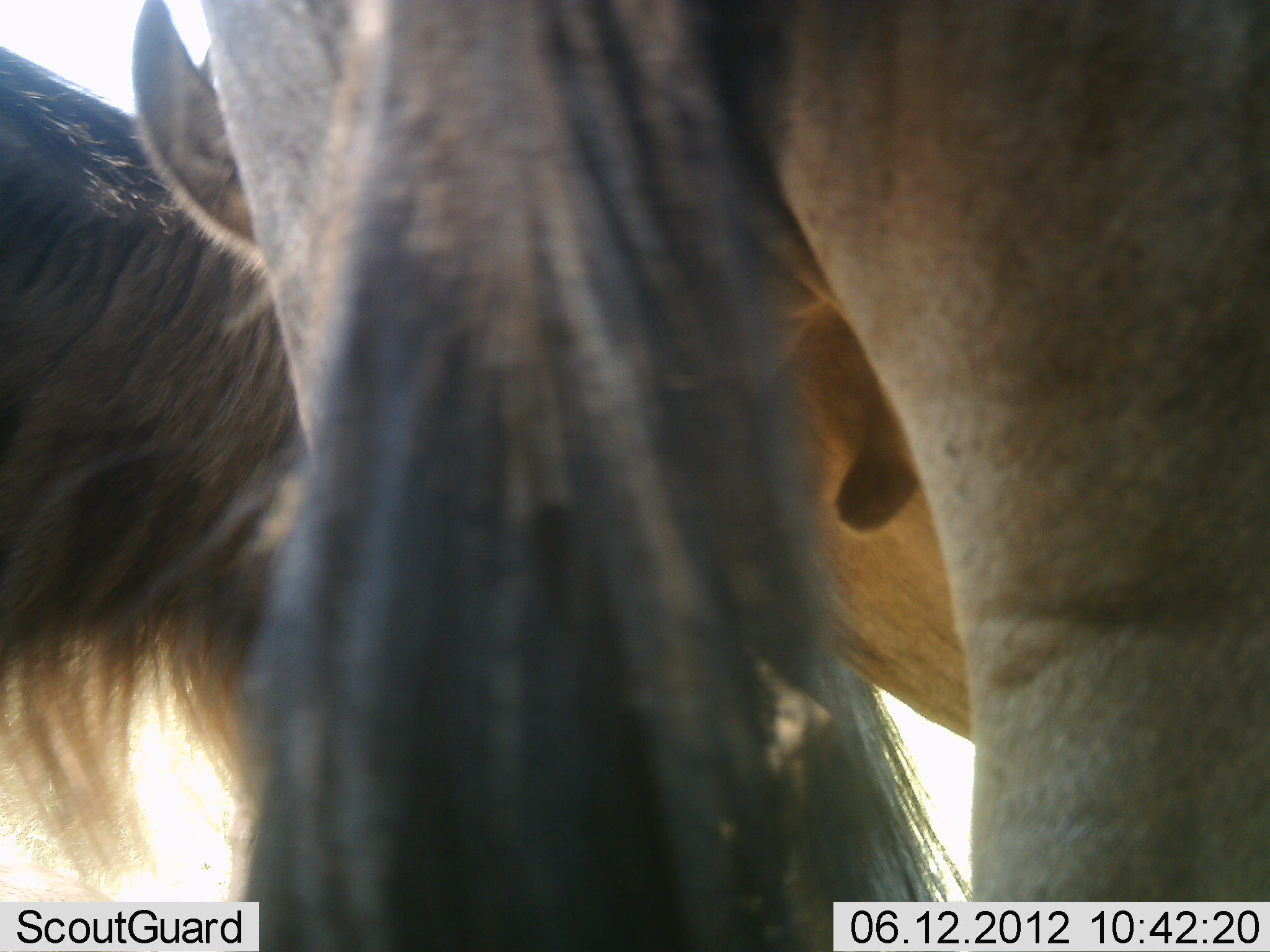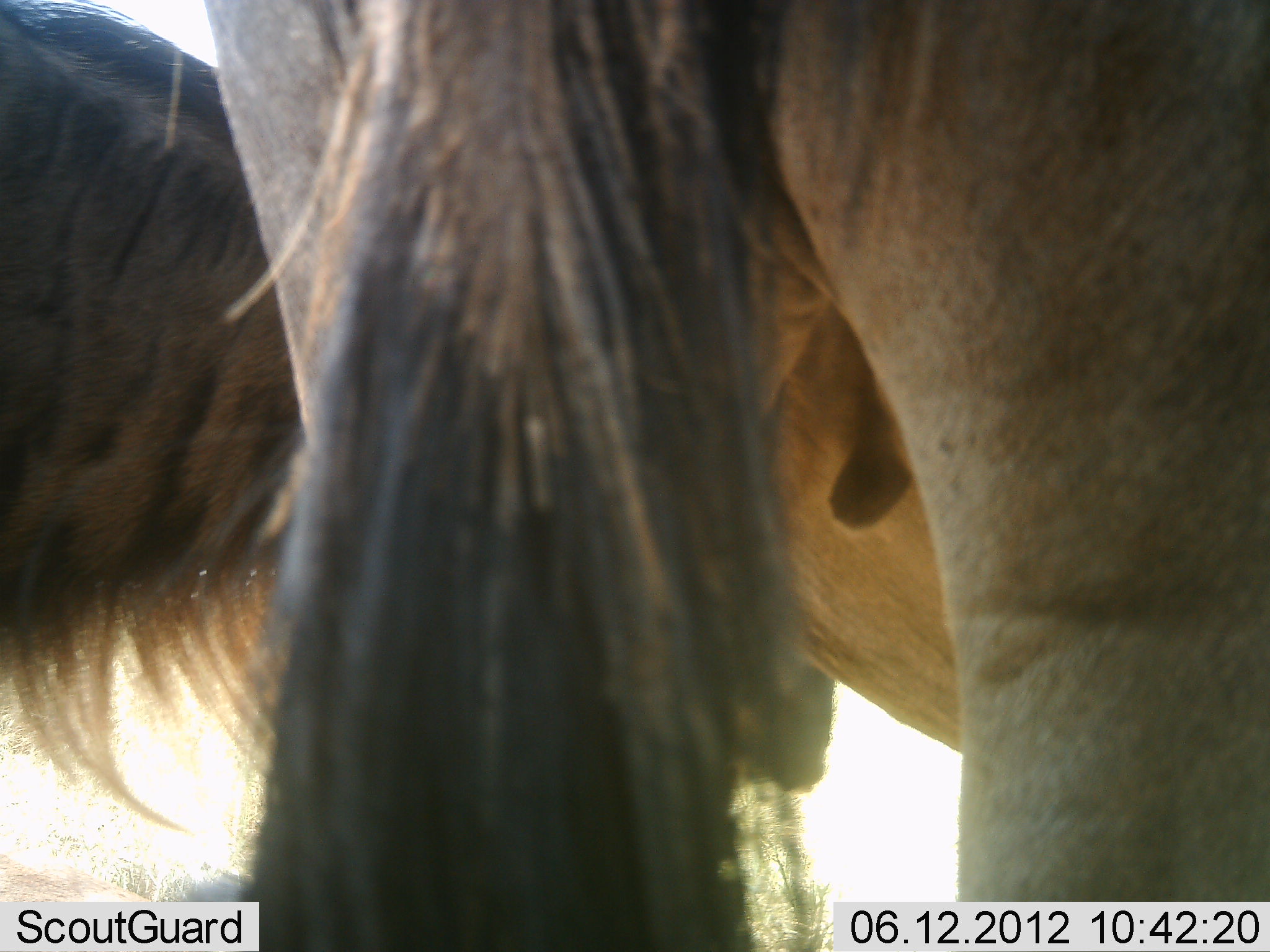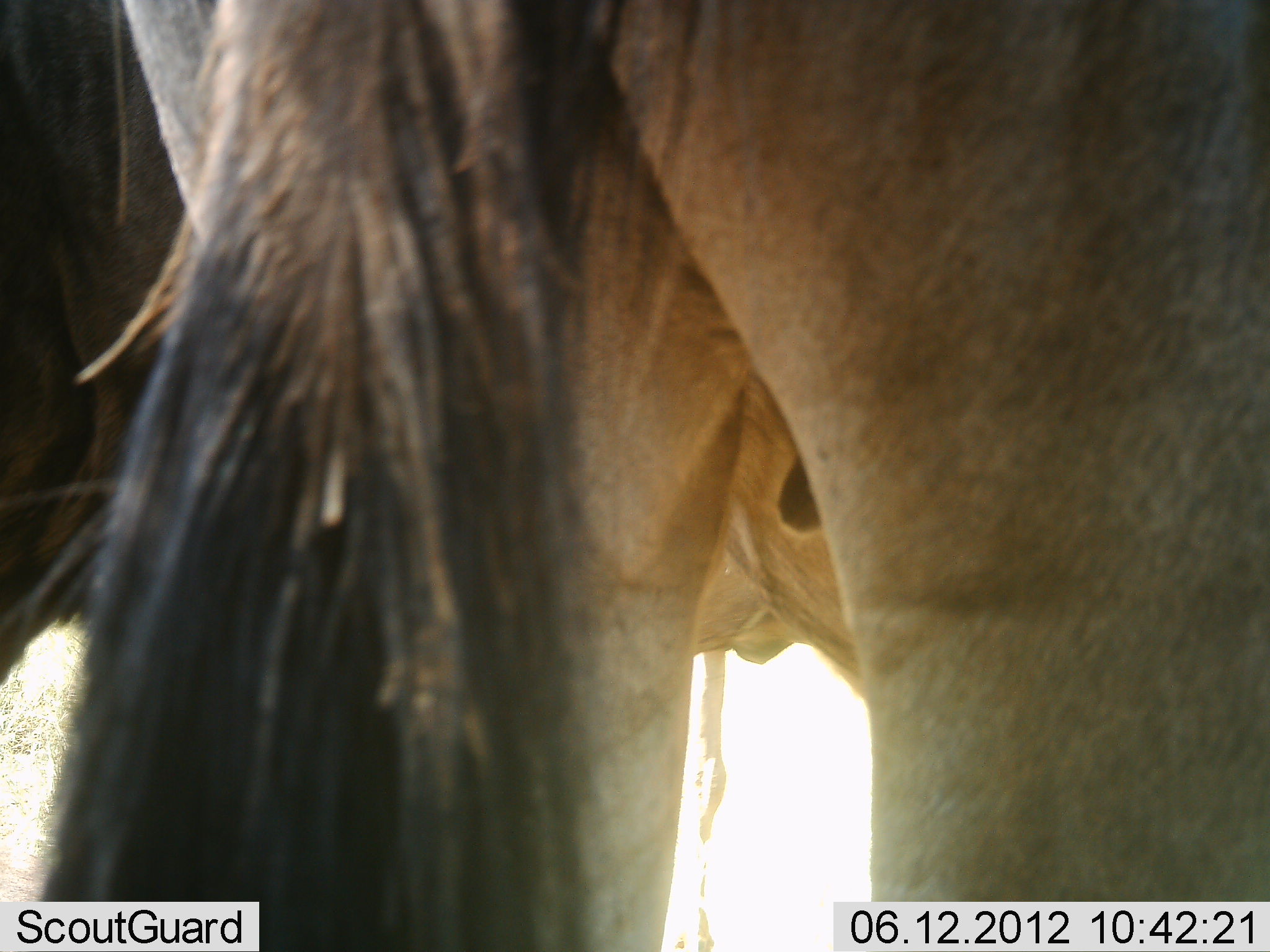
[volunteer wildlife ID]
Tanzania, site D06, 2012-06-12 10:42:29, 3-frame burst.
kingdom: Animalia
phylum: Chordata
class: Mammalia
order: Artiodactyla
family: Bovidae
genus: Connochaetes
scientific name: Connochaetes taurinus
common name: blue wildebeest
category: wildebeest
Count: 2.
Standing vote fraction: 100%.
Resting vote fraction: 0%.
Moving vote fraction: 0%.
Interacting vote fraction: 0%.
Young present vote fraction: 10%.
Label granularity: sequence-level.